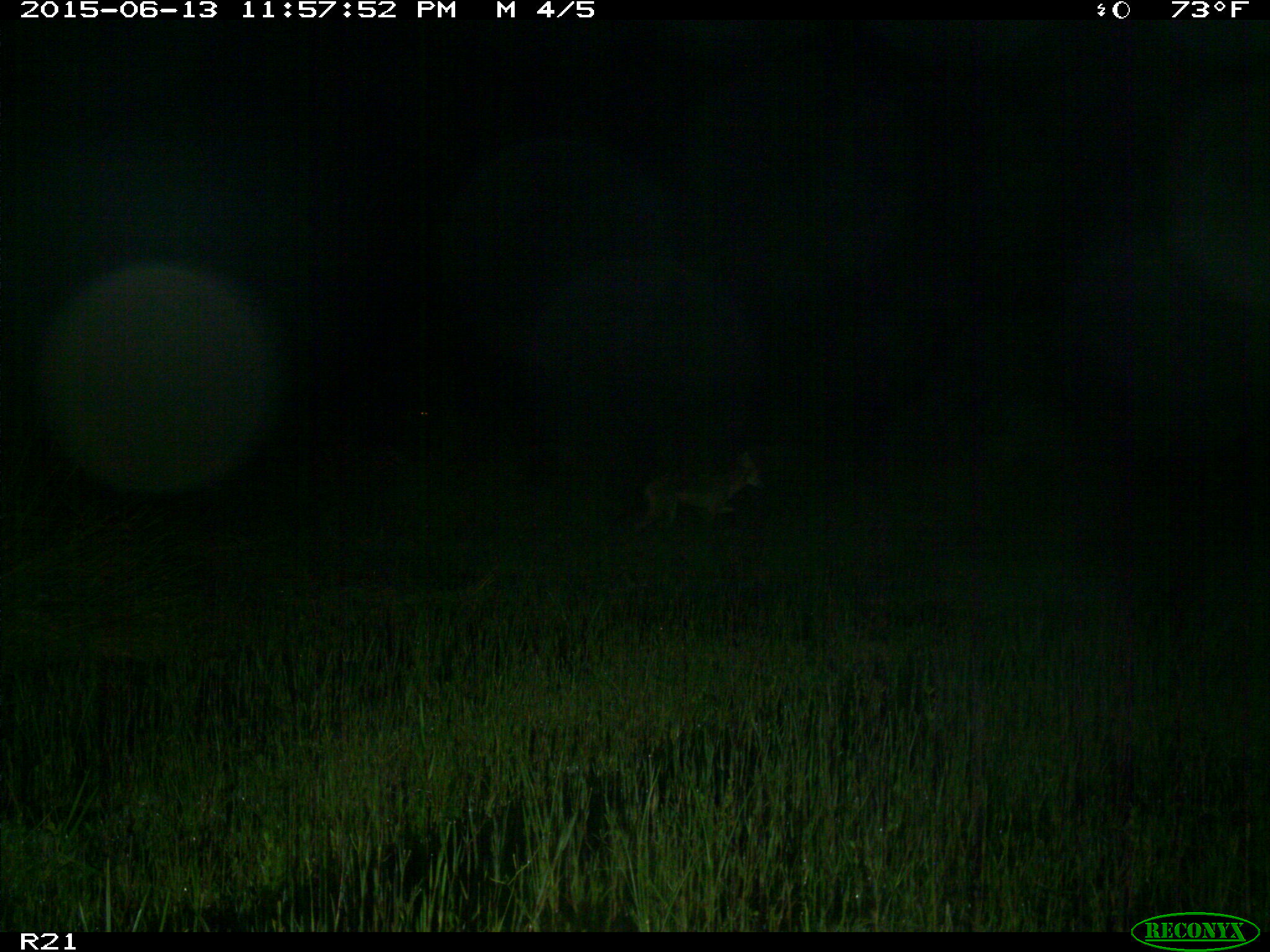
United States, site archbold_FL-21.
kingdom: Animalia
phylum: Chordata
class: Mammalia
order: Carnivora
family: Canidae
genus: Canis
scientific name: Canis latrans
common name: coyote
Canis latrans (coyote).